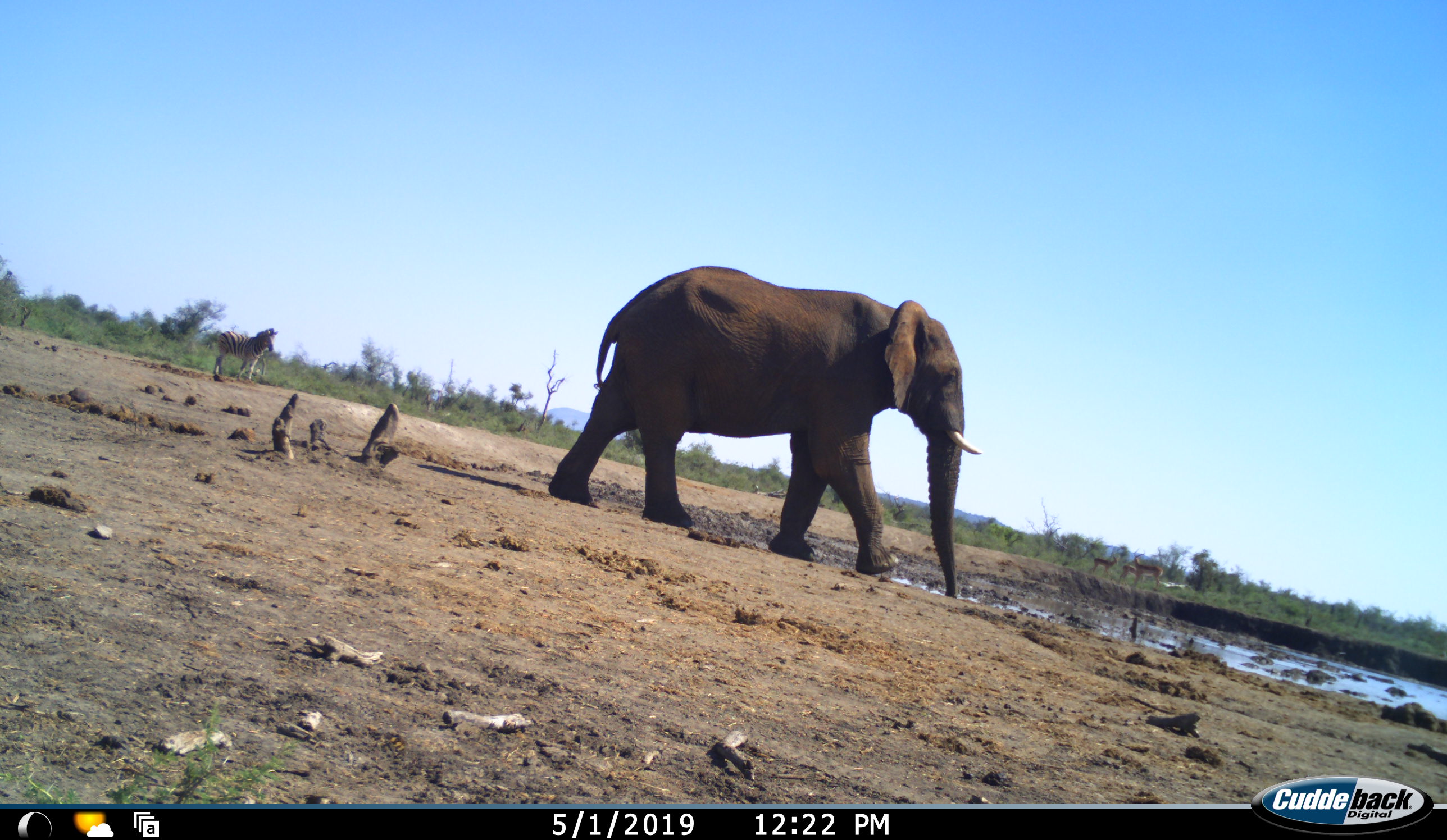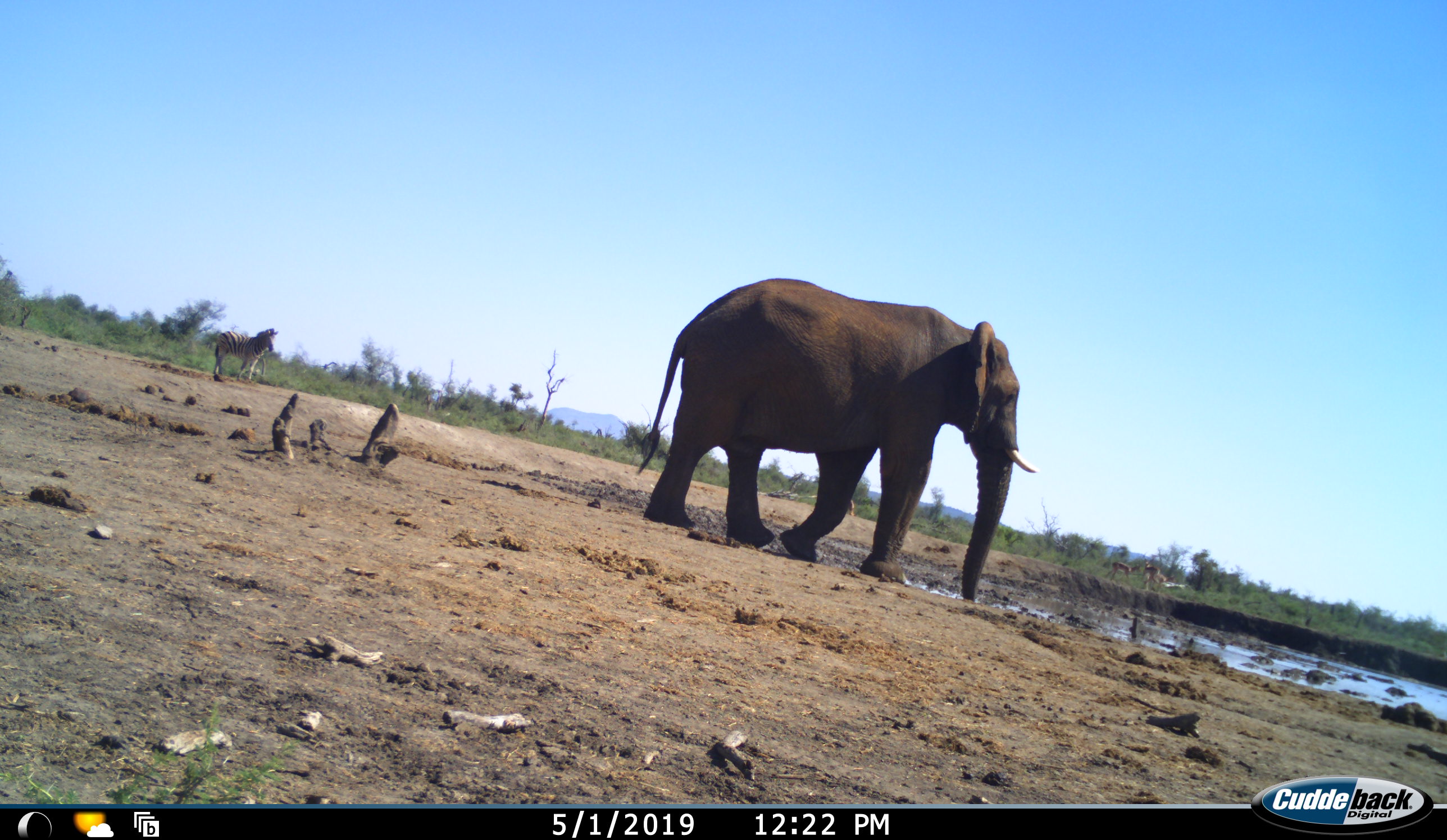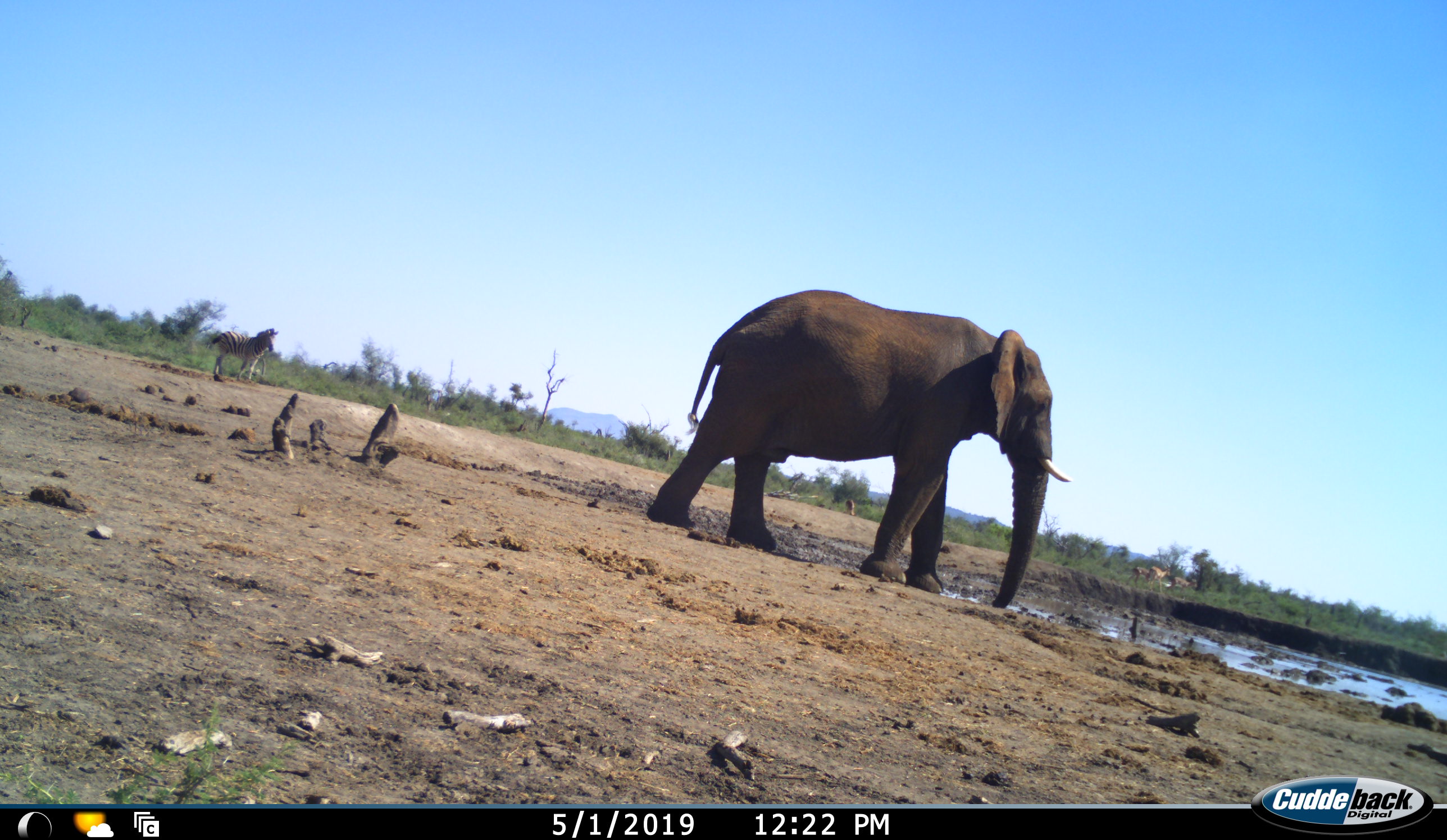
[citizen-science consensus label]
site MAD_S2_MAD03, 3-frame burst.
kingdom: Animalia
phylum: Chordata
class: Mammalia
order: Proboscidea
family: Elephantidae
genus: Loxodonta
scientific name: Loxodonta africana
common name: african bush elephant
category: elephant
Elephant (african bush elephant) (Loxodonta africana), count 1. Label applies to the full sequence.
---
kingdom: Animalia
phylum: Chordata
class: Mammalia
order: Perissodactyla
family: Equidae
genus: Equus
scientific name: Equus quagga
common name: plains zebra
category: zebraplains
Zebraplains (plains zebra) (Equus quagga), count 1. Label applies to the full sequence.